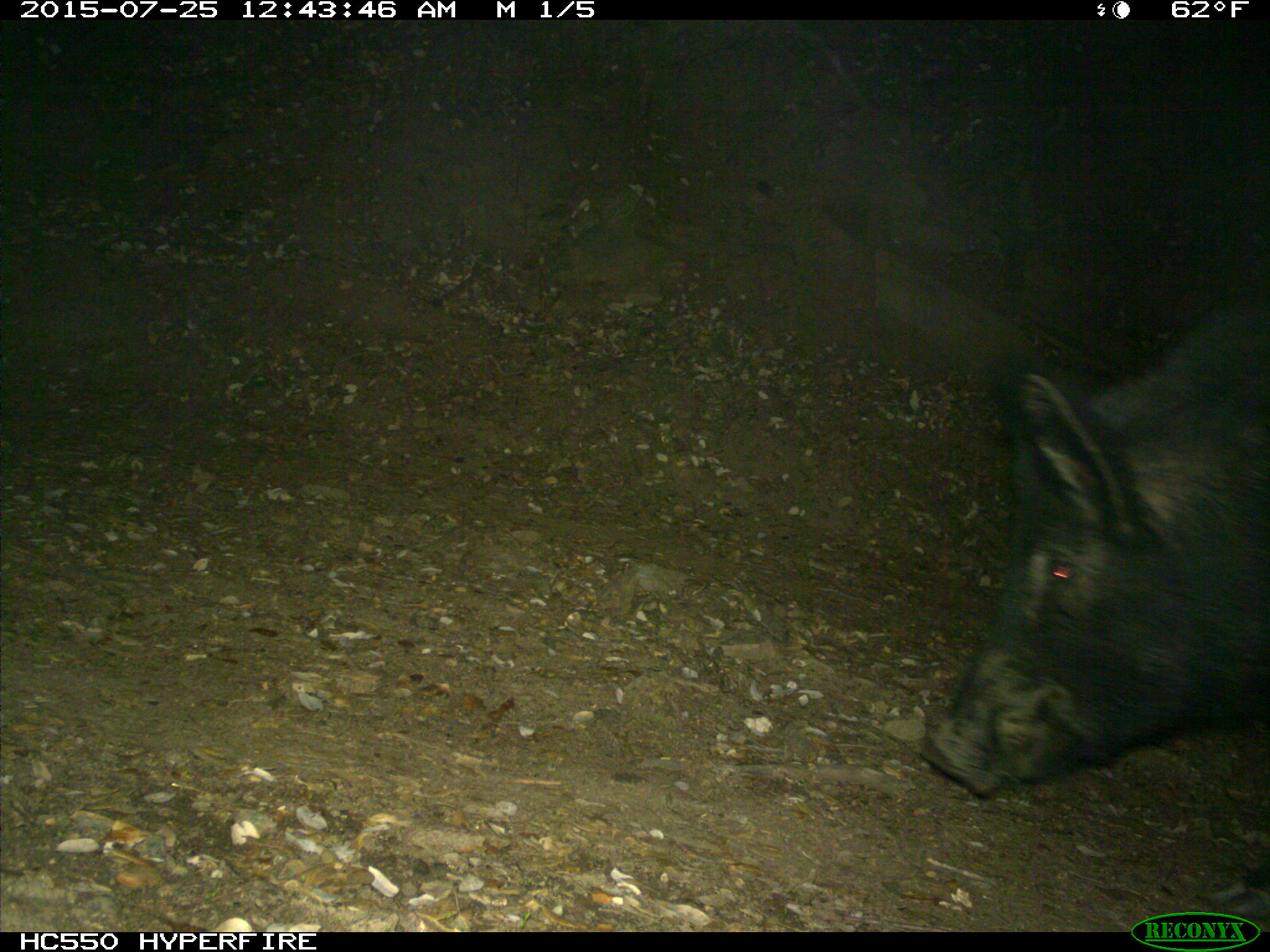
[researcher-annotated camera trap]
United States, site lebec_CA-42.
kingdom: Animalia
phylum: Chordata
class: Mammalia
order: Artiodactyla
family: Suidae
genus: Sus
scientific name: Sus scrofa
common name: wild boar